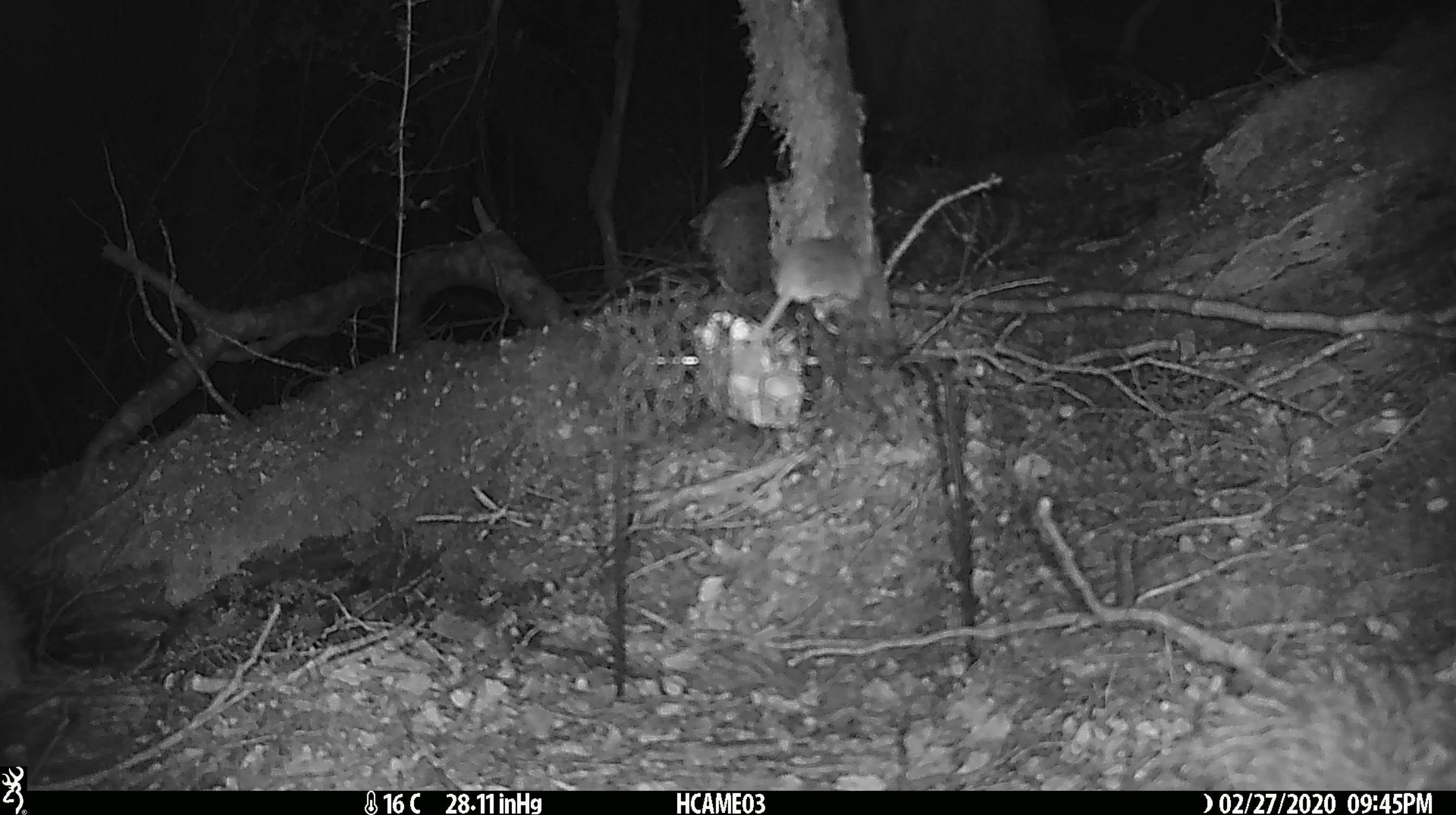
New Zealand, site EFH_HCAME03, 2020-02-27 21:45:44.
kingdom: Animalia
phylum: Chordata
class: Mammalia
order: Rodentia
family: Muridae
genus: Mus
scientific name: Mus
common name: mouse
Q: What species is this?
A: Mouse (Mus).